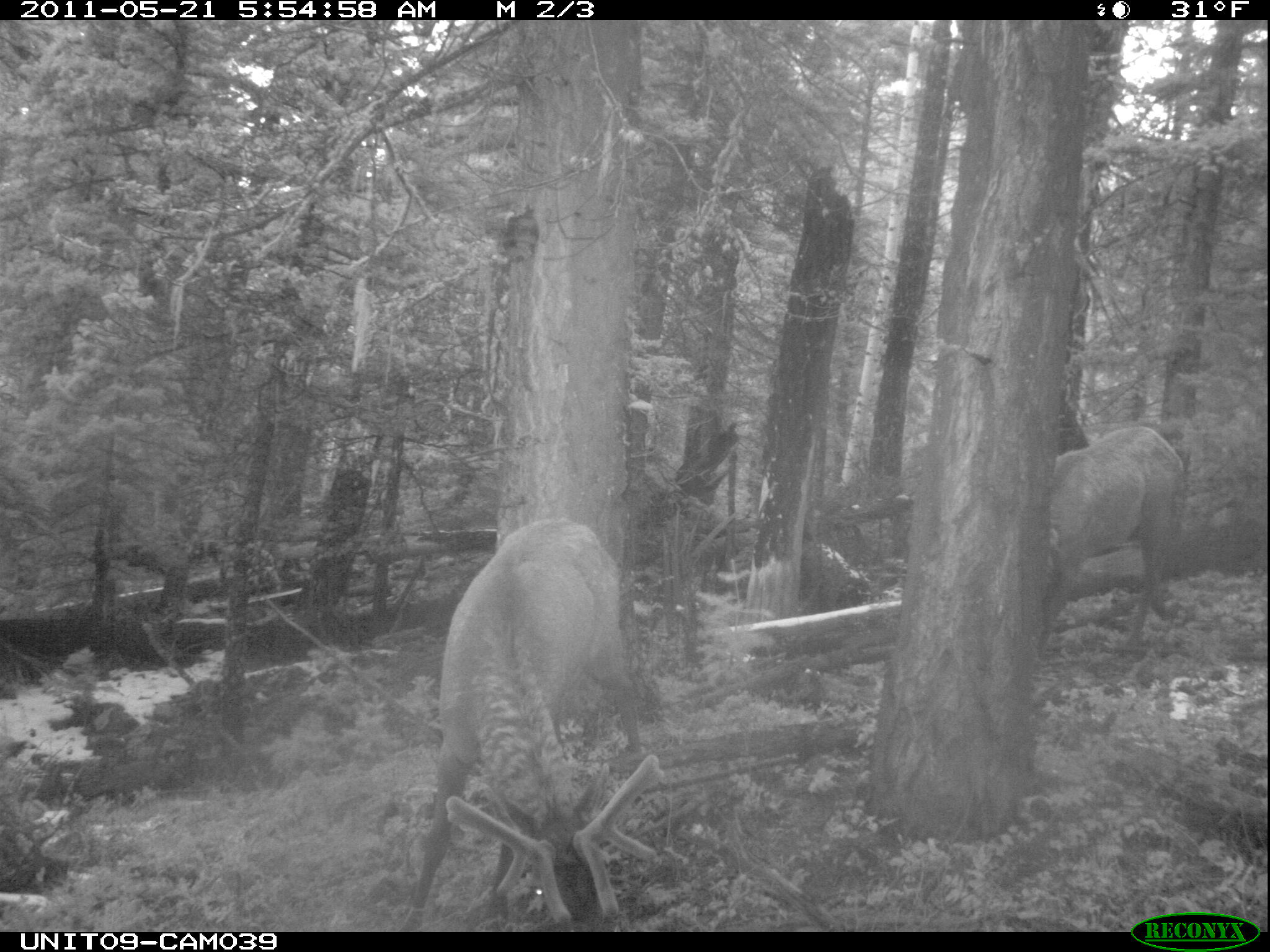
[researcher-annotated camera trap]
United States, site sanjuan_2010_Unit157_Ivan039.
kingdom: Animalia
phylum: Chordata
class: Mammalia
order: Artiodactyla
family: Cervidae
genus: Cervus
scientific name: Cervus elaphus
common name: red deer